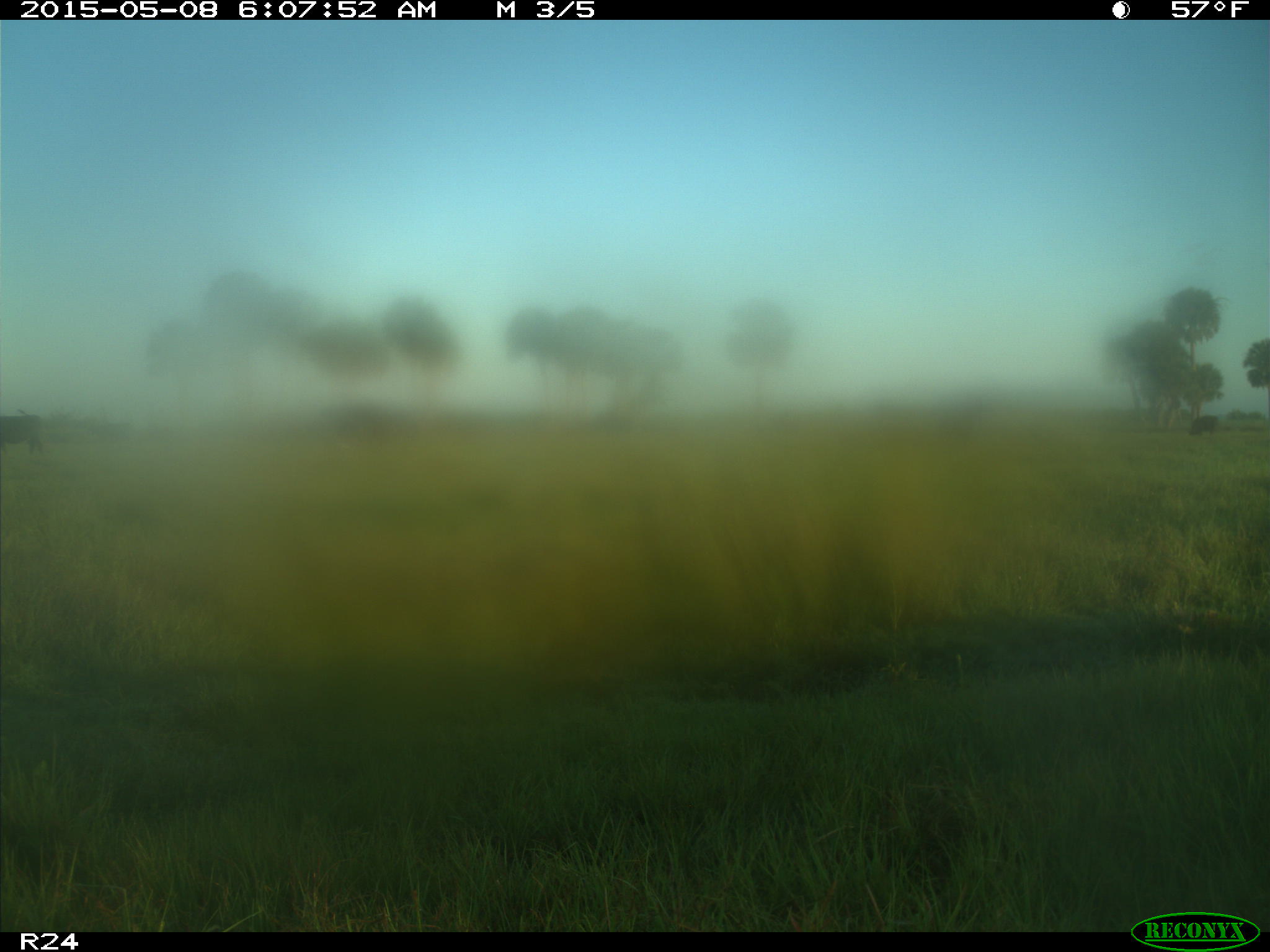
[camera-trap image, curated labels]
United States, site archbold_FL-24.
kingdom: Animalia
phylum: Chordata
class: Mammalia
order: Artiodactyla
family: Bovidae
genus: Bos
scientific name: Bos taurus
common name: domestic cow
Bos taurus (domestic cow).